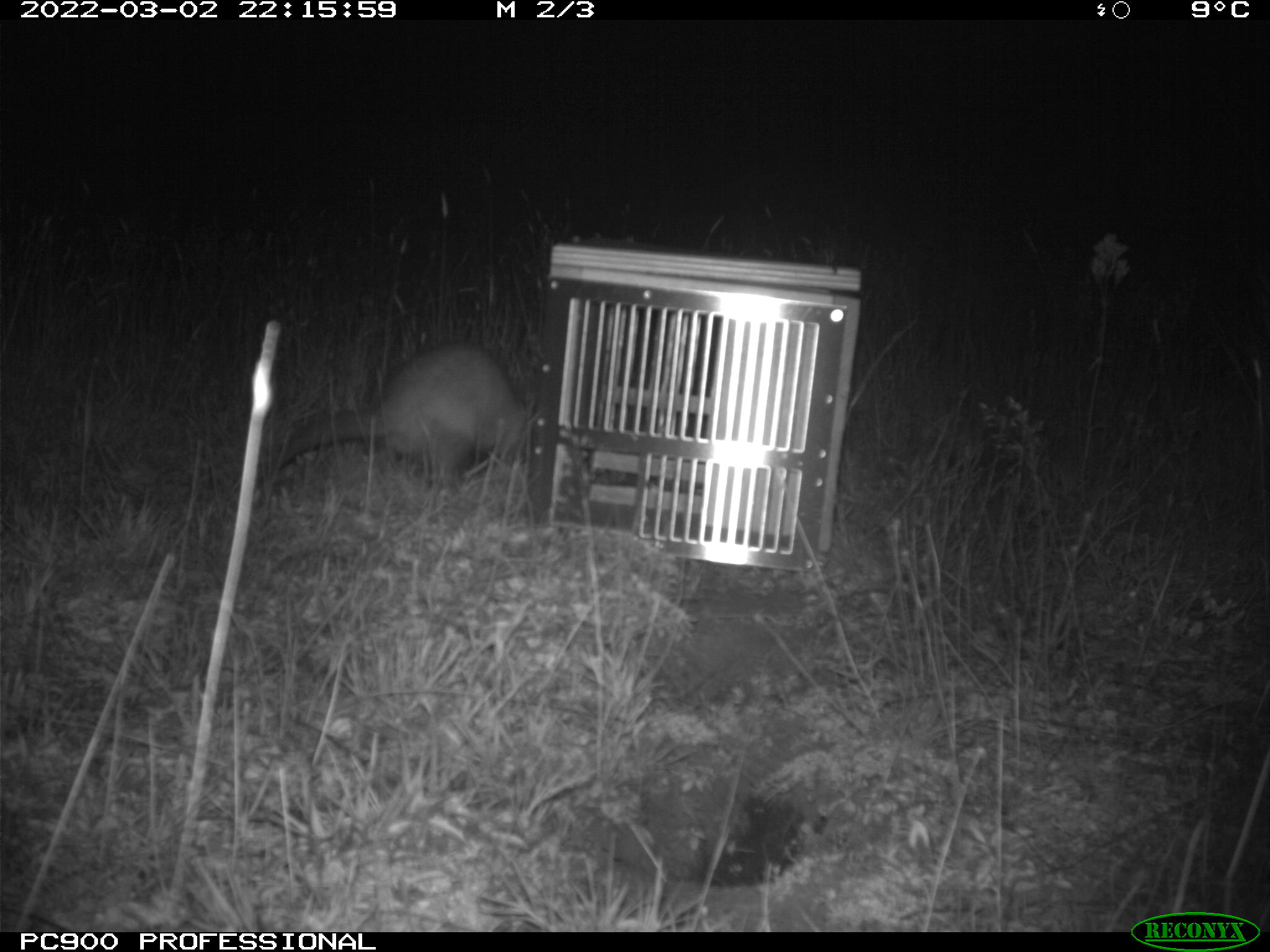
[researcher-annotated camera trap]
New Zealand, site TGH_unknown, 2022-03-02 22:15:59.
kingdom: Animalia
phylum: Chordata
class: Mammalia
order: Carnivora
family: Mustelidae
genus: Mustela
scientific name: Mustela furo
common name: ferret